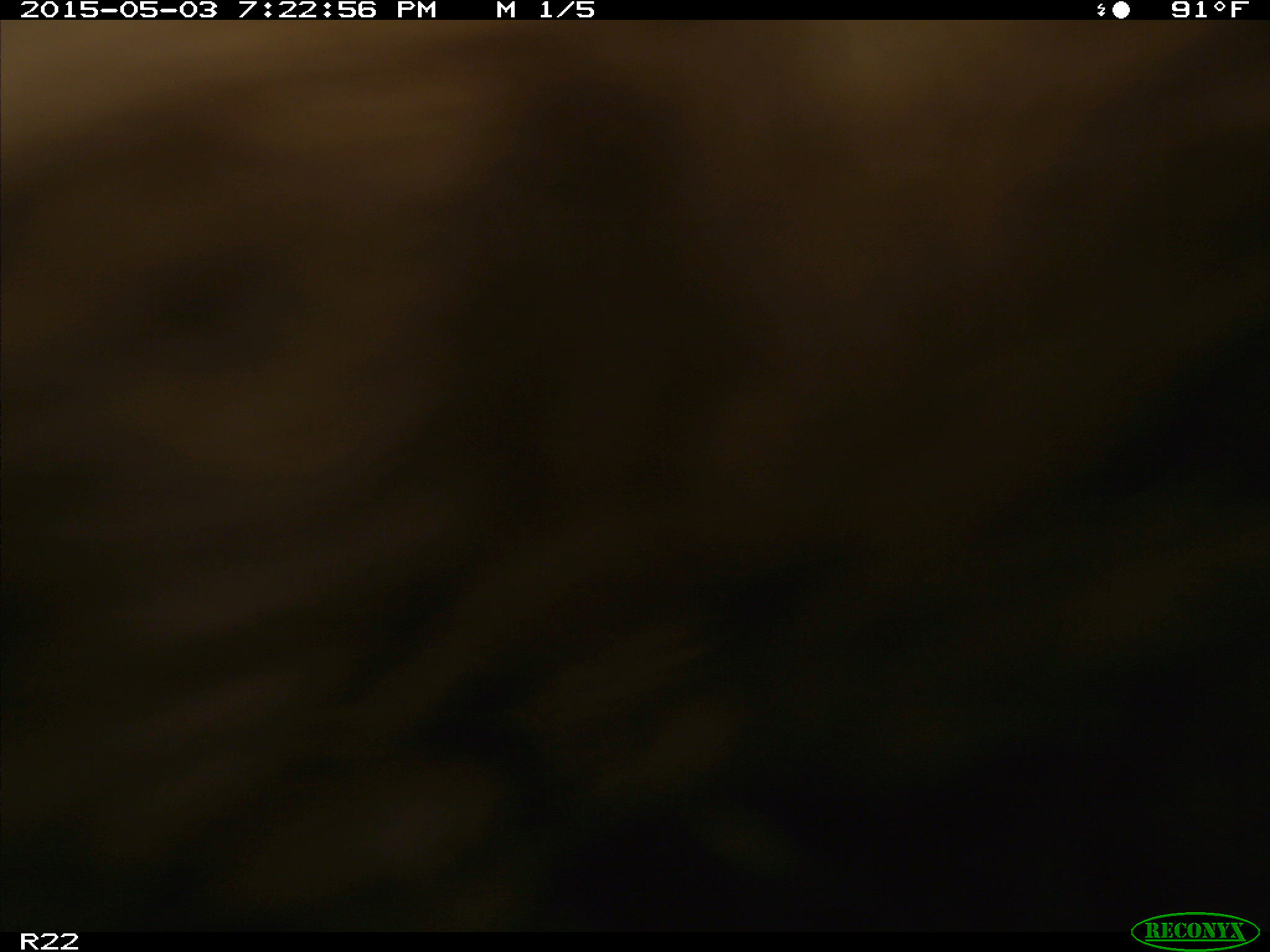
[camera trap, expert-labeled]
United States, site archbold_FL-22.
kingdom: Animalia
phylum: Chordata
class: Mammalia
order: Artiodactyla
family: Bovidae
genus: Bos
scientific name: Bos taurus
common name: domestic cow